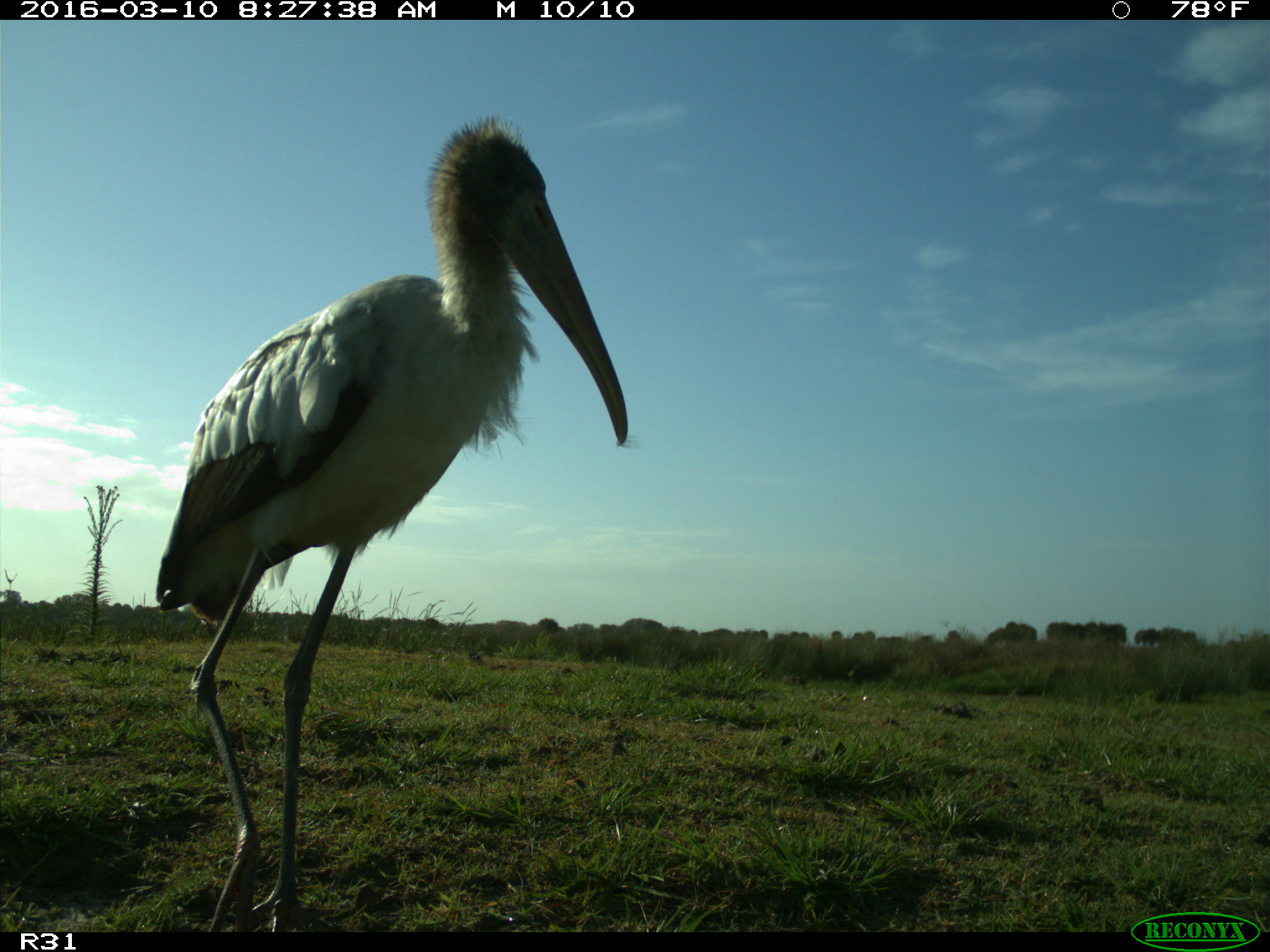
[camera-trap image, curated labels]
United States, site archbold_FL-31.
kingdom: Animalia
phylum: Chordata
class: Aves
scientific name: Aves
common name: birds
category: unidentified bird